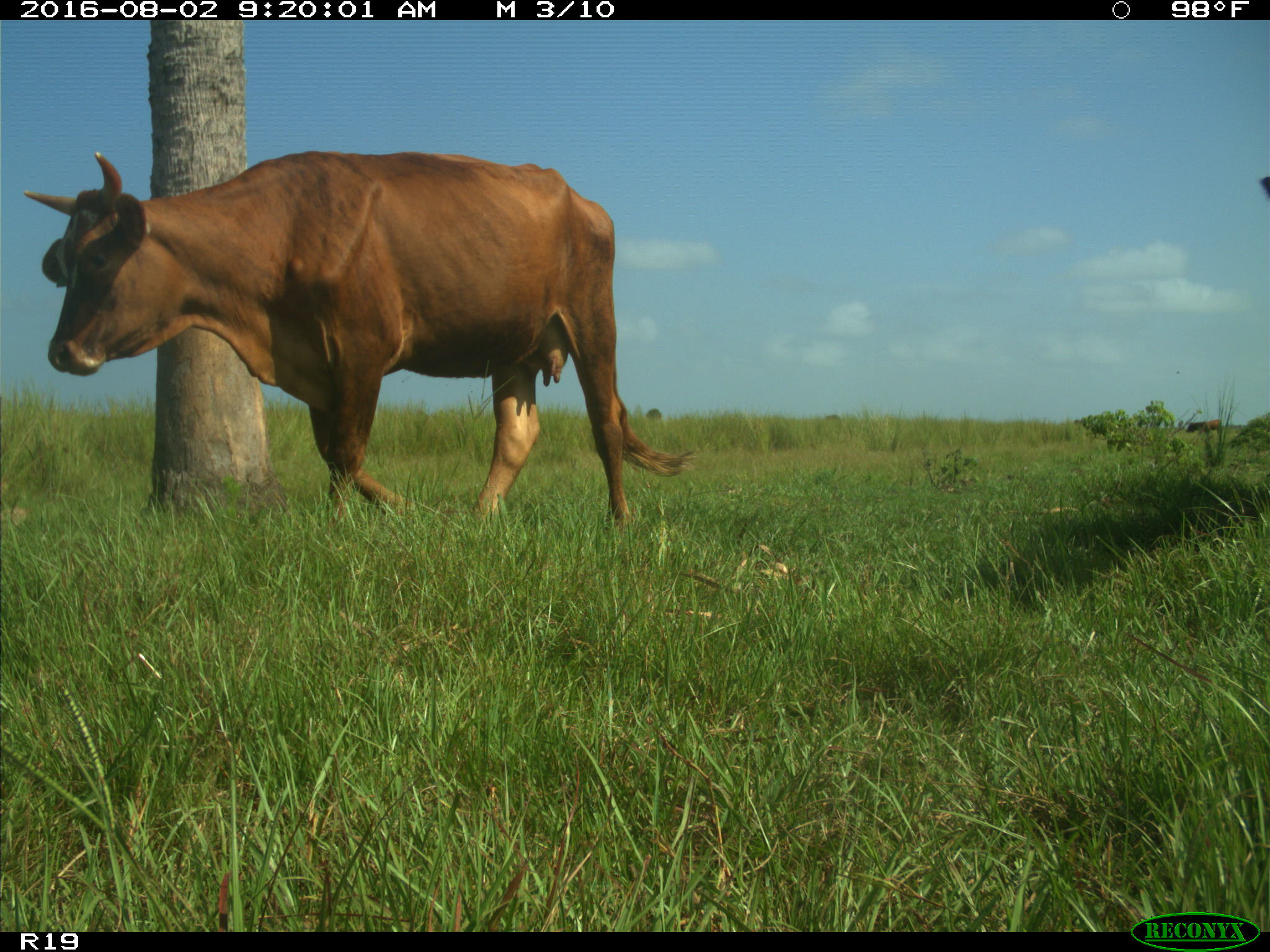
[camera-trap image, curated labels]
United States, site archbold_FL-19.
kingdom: Animalia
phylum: Chordata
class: Mammalia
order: Artiodactyla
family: Bovidae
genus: Bos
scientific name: Bos taurus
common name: domestic cow